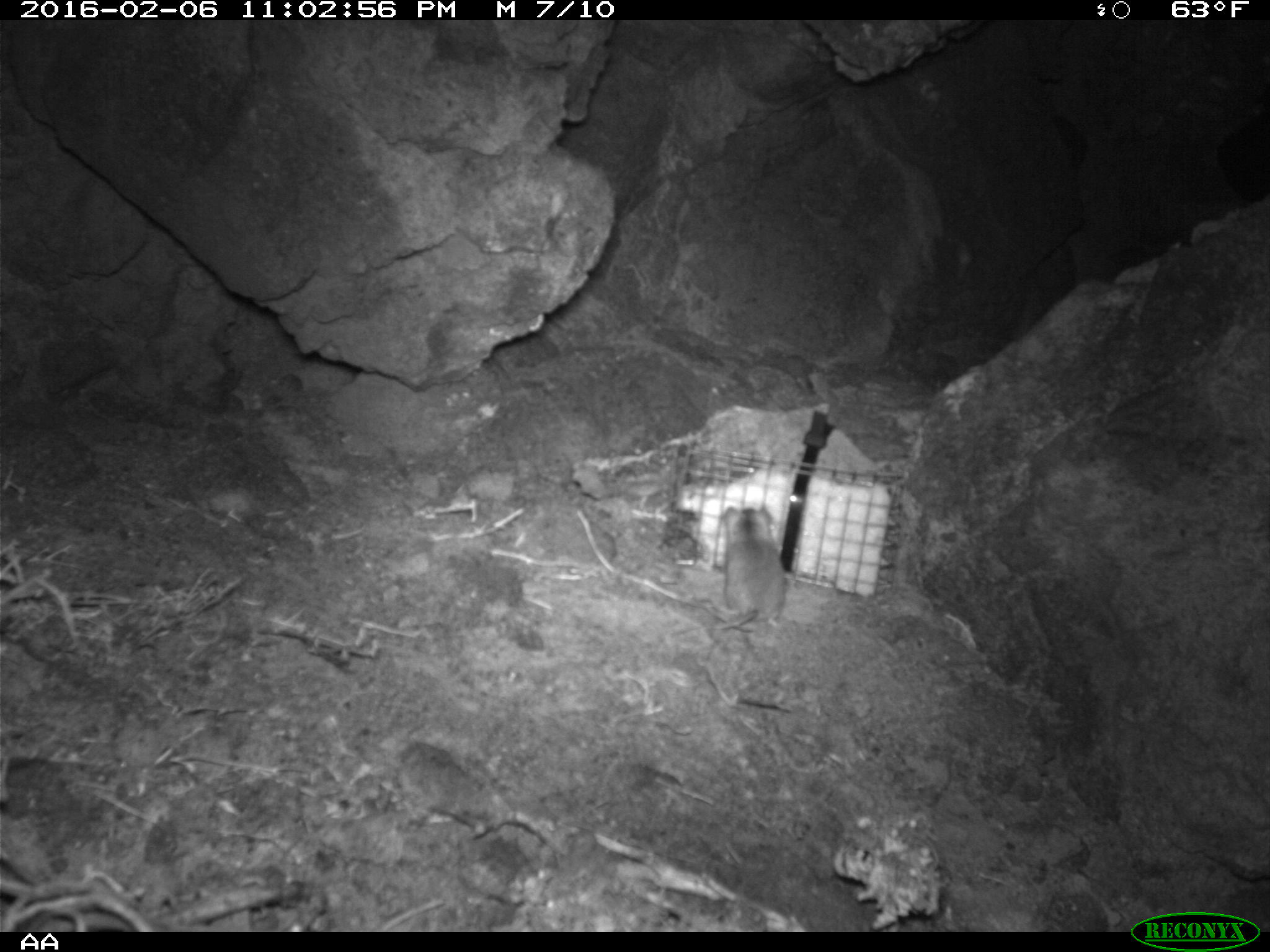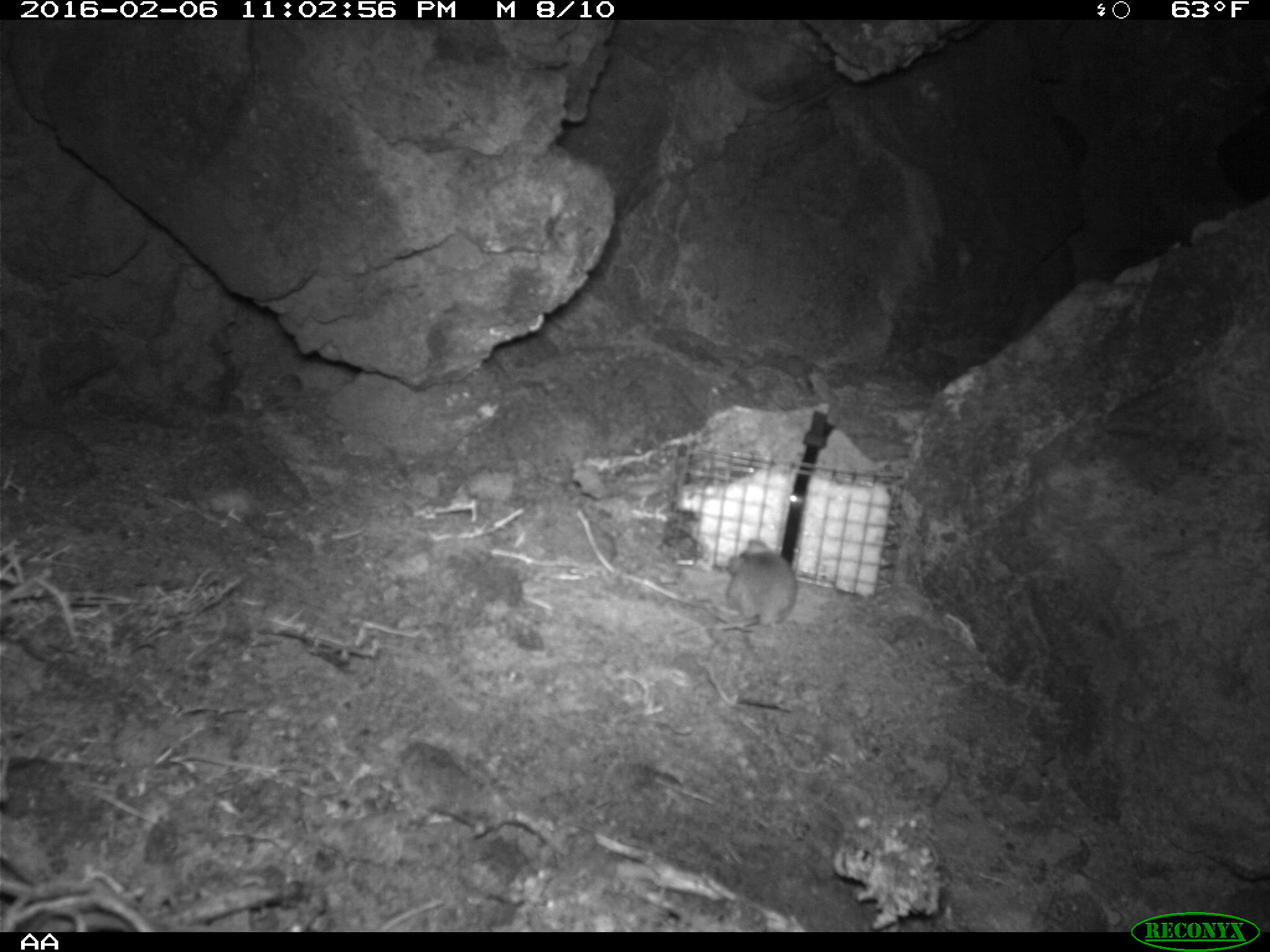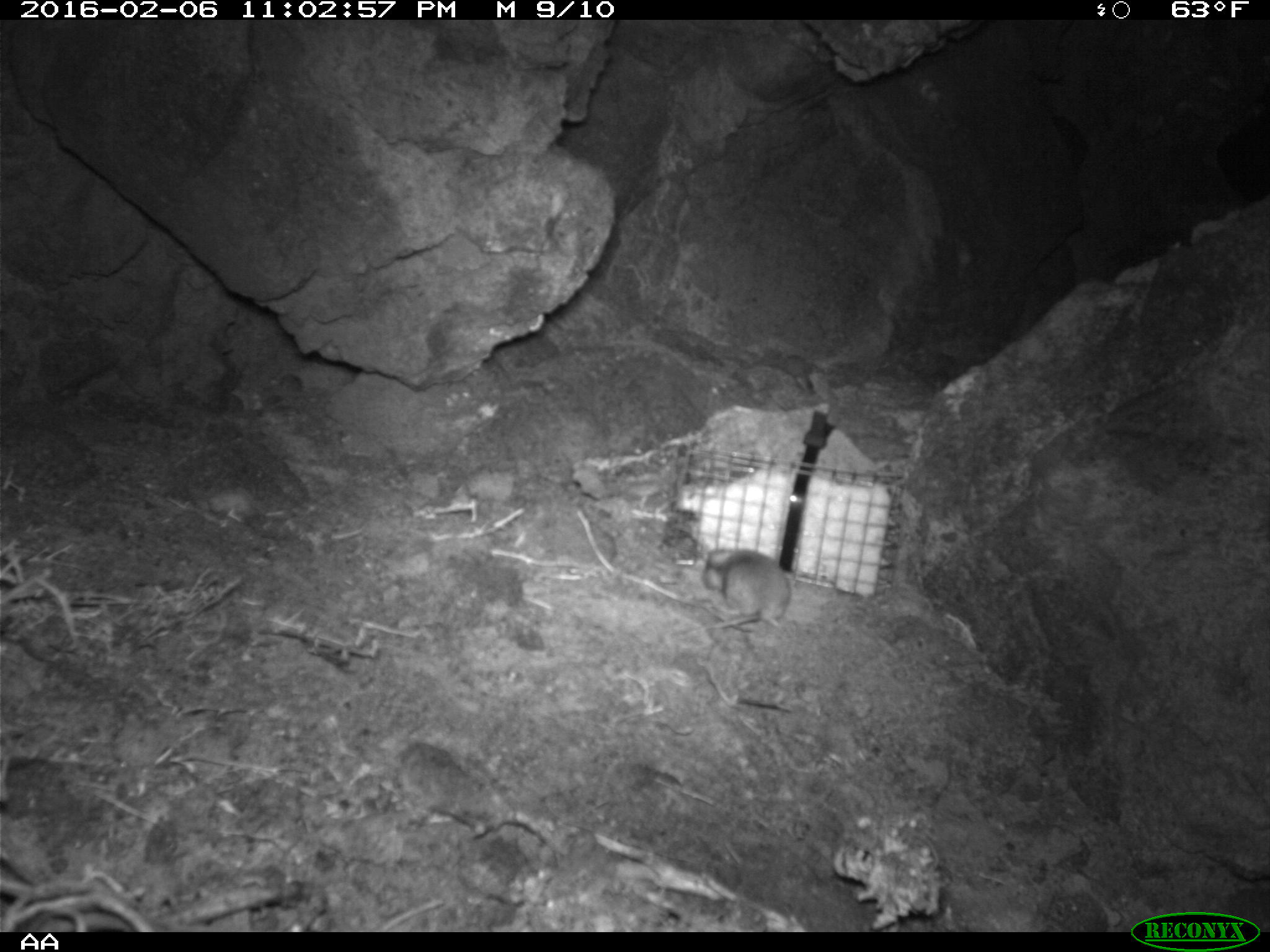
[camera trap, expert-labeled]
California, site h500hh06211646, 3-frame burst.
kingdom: Animalia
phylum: Chordata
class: Mammalia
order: Rodentia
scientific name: Rodentia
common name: rodent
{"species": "rodent (Rodentia)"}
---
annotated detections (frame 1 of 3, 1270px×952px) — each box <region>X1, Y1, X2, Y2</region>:
rodent: <region>716, 505, 786, 630</region>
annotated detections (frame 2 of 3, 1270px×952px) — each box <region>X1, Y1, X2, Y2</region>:
rodent: <region>701, 537, 796, 631</region>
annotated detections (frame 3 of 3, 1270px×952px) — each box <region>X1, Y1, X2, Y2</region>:
rodent: <region>701, 549, 789, 628</region>